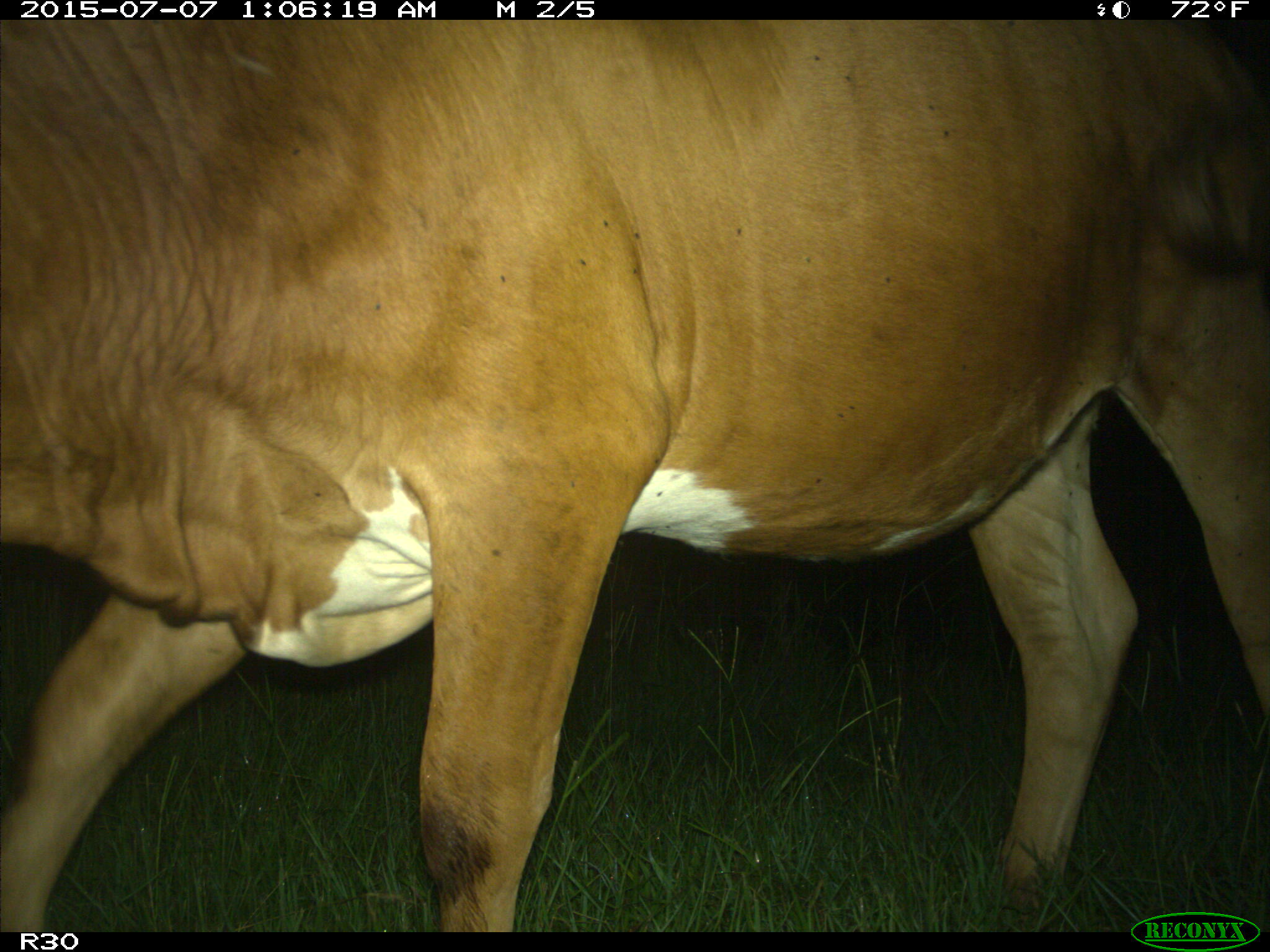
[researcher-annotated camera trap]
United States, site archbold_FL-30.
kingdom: Animalia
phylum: Chordata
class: Mammalia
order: Artiodactyla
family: Bovidae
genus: Bos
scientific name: Bos taurus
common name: domestic cow